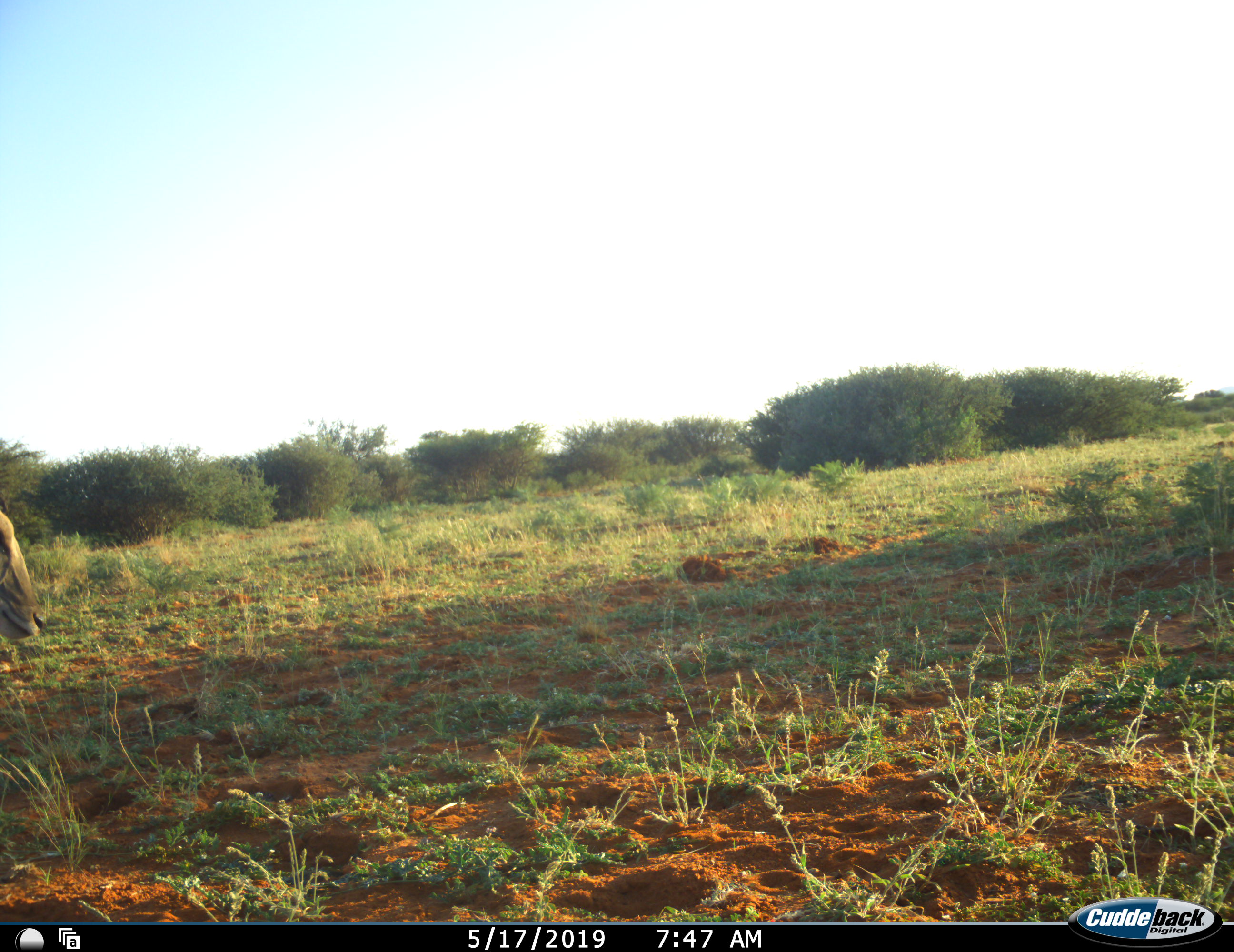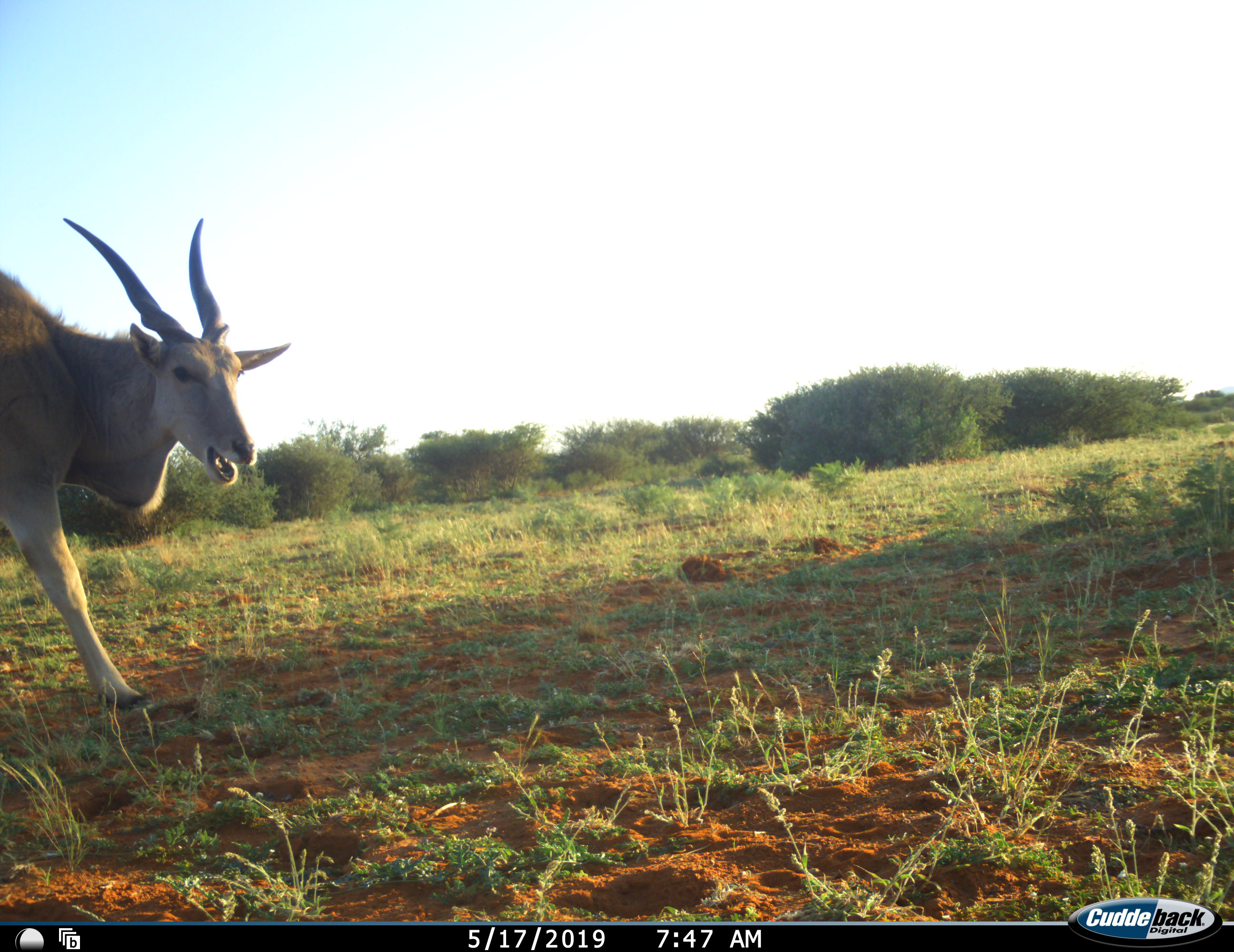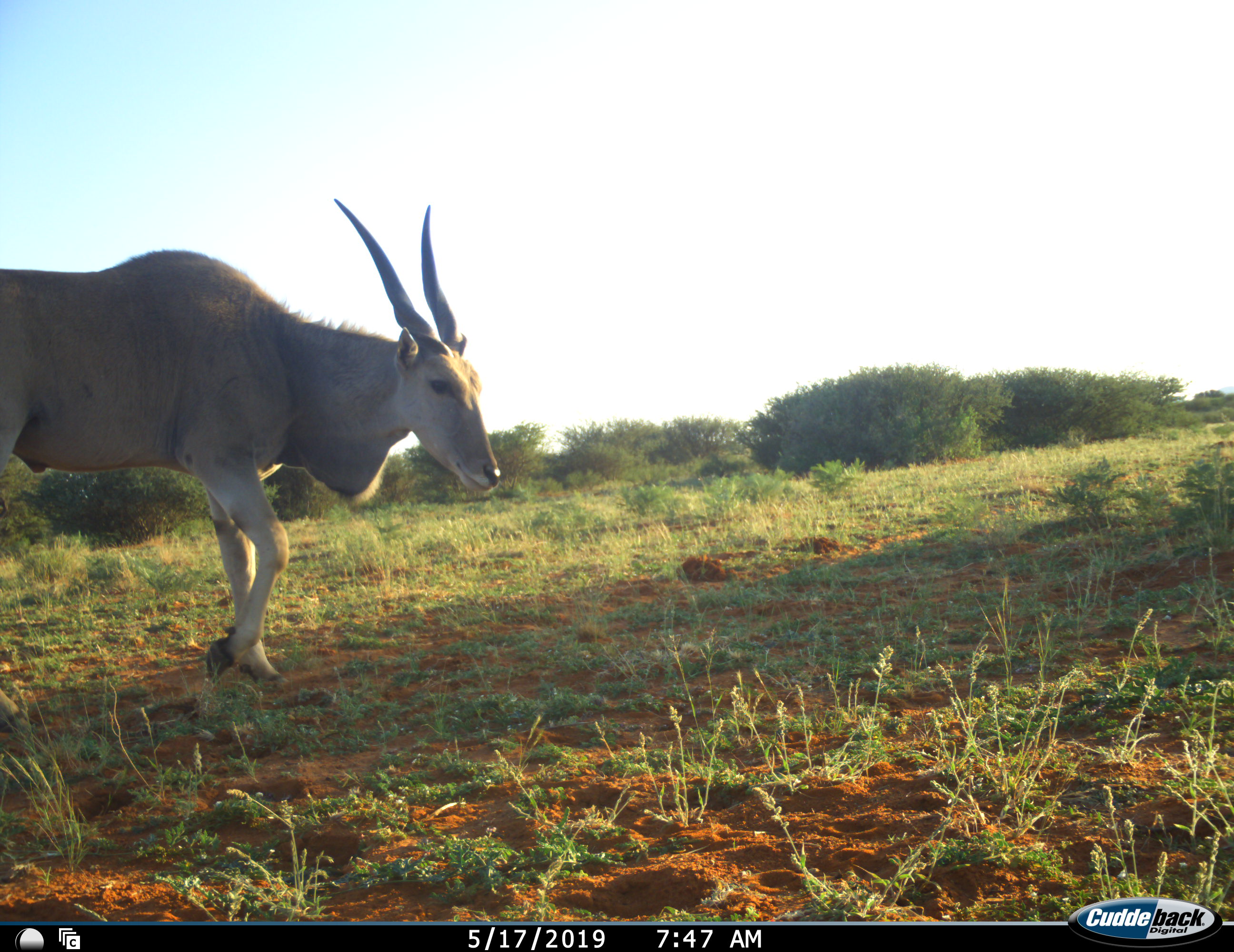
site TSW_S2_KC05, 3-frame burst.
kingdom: Animalia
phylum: Chordata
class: Mammalia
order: Artiodactyla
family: Bovidae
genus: Tragelaphus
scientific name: Tragelaphus oryx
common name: eland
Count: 1.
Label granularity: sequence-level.